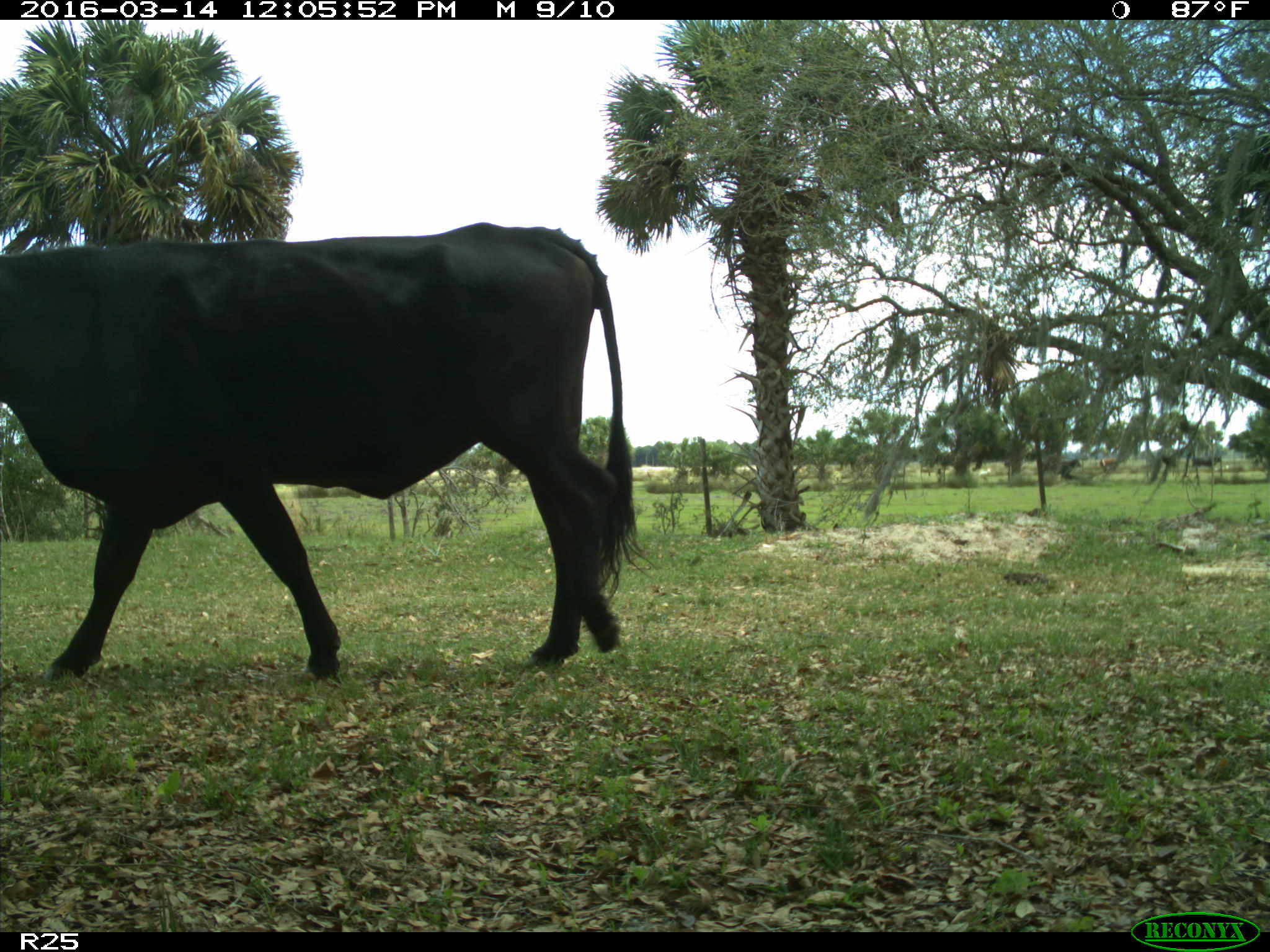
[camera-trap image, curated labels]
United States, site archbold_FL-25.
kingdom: Animalia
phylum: Chordata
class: Mammalia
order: Artiodactyla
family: Bovidae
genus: Bos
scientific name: Bos taurus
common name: domestic cow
Bos taurus (domestic cow).